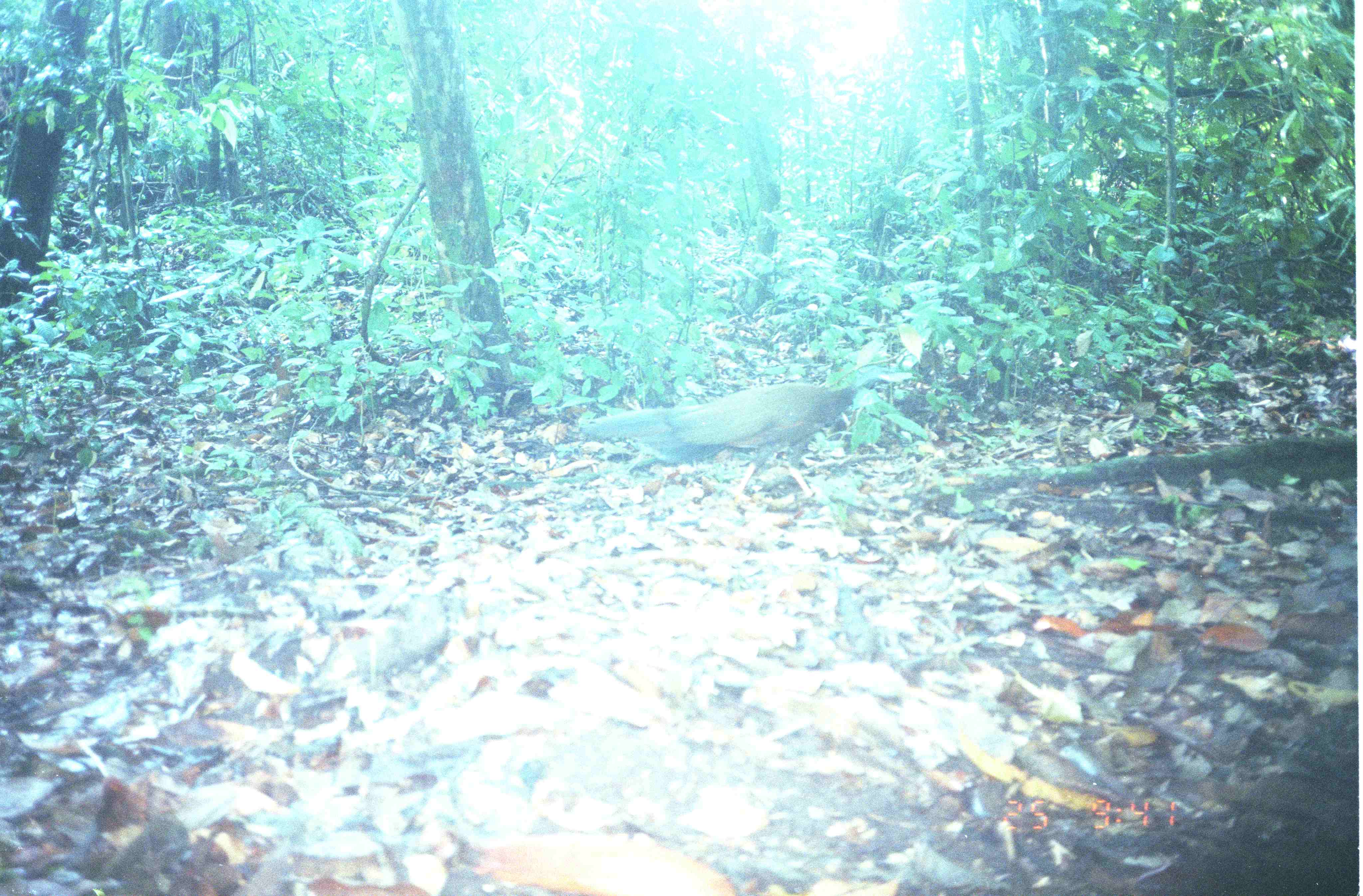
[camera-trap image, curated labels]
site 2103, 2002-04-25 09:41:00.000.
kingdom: Animalia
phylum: Chordata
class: Aves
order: Galliformes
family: Phasianidae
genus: Argusianus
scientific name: Argusianus argus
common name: great argus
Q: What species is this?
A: Argusianus argus (great argus).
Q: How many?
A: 1.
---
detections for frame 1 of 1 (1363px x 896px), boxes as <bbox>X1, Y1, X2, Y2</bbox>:
argusianus argus: <bbox>575, 363, 892, 501</bbox>